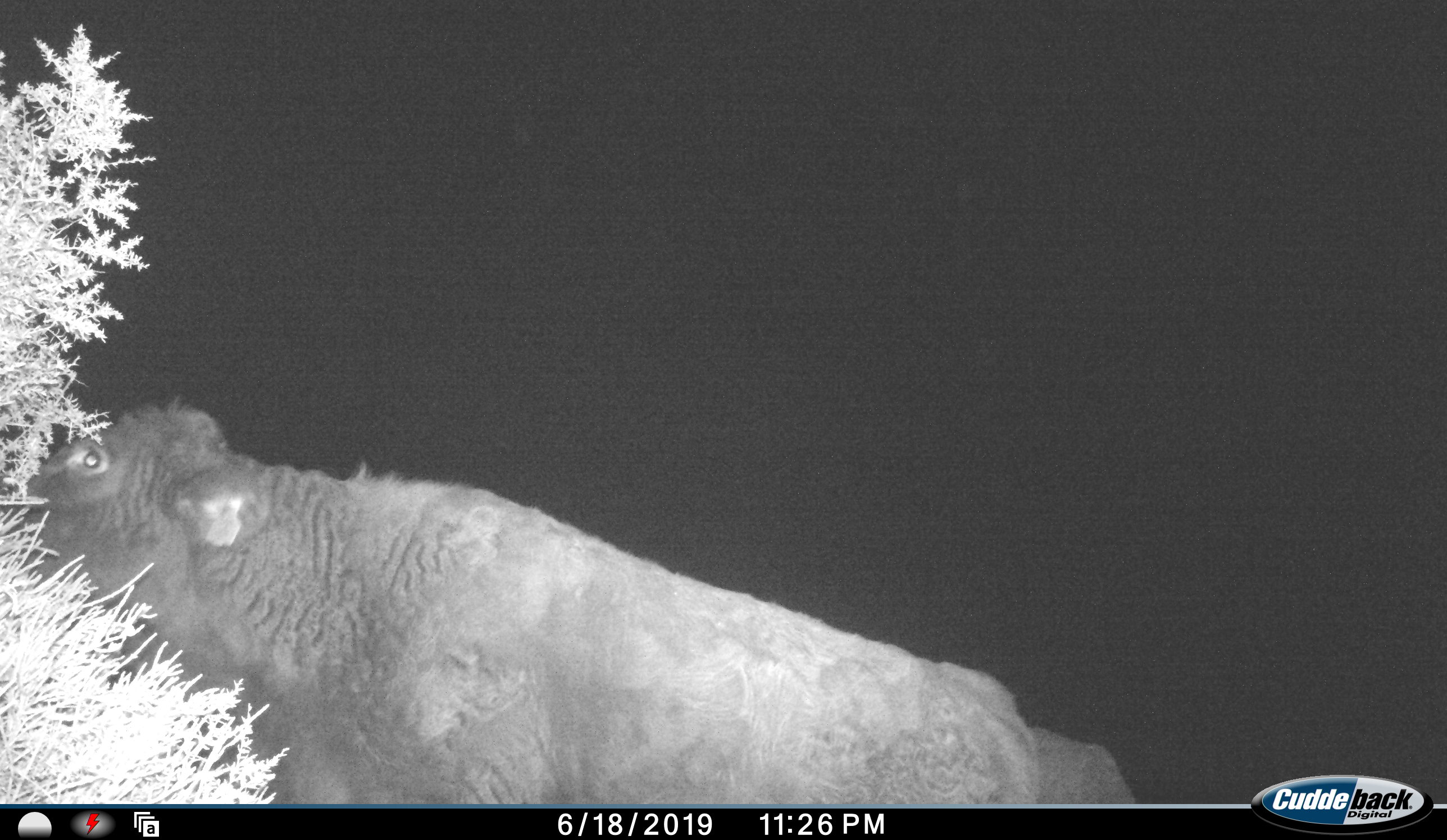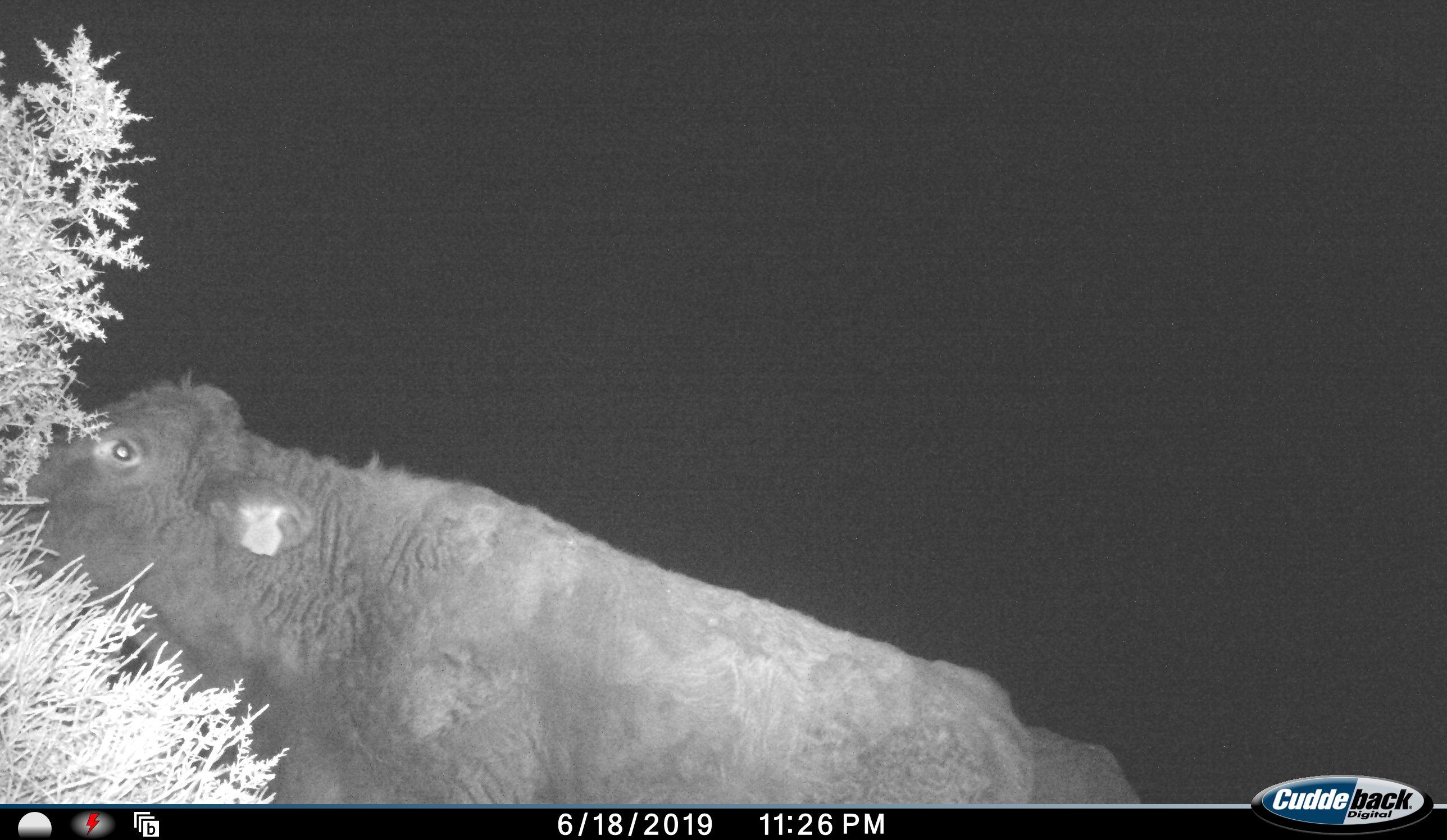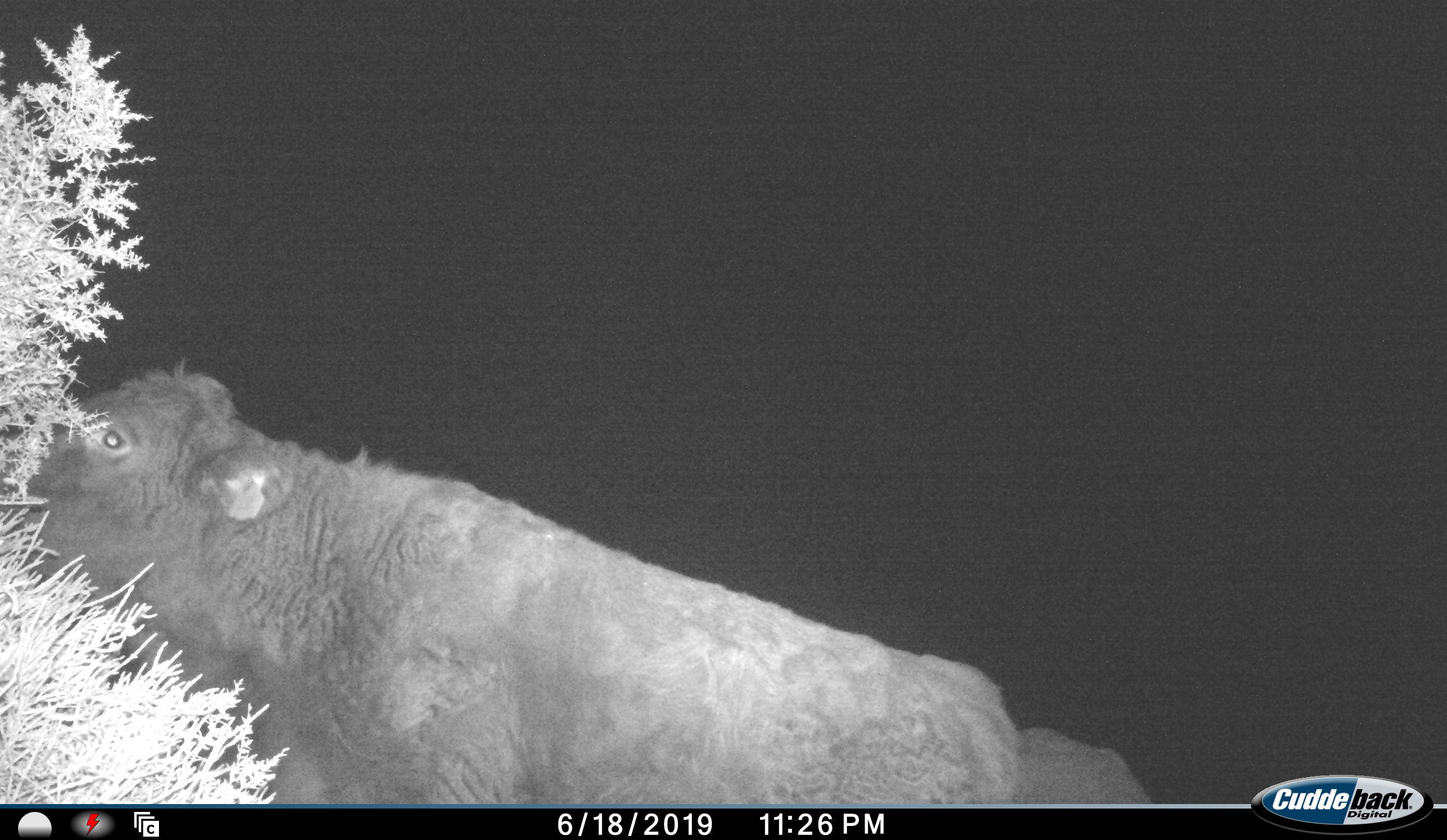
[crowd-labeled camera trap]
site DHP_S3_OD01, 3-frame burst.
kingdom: Animalia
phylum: Chordata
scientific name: Vertebrata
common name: domestic animal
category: domesticanimal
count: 2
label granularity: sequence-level